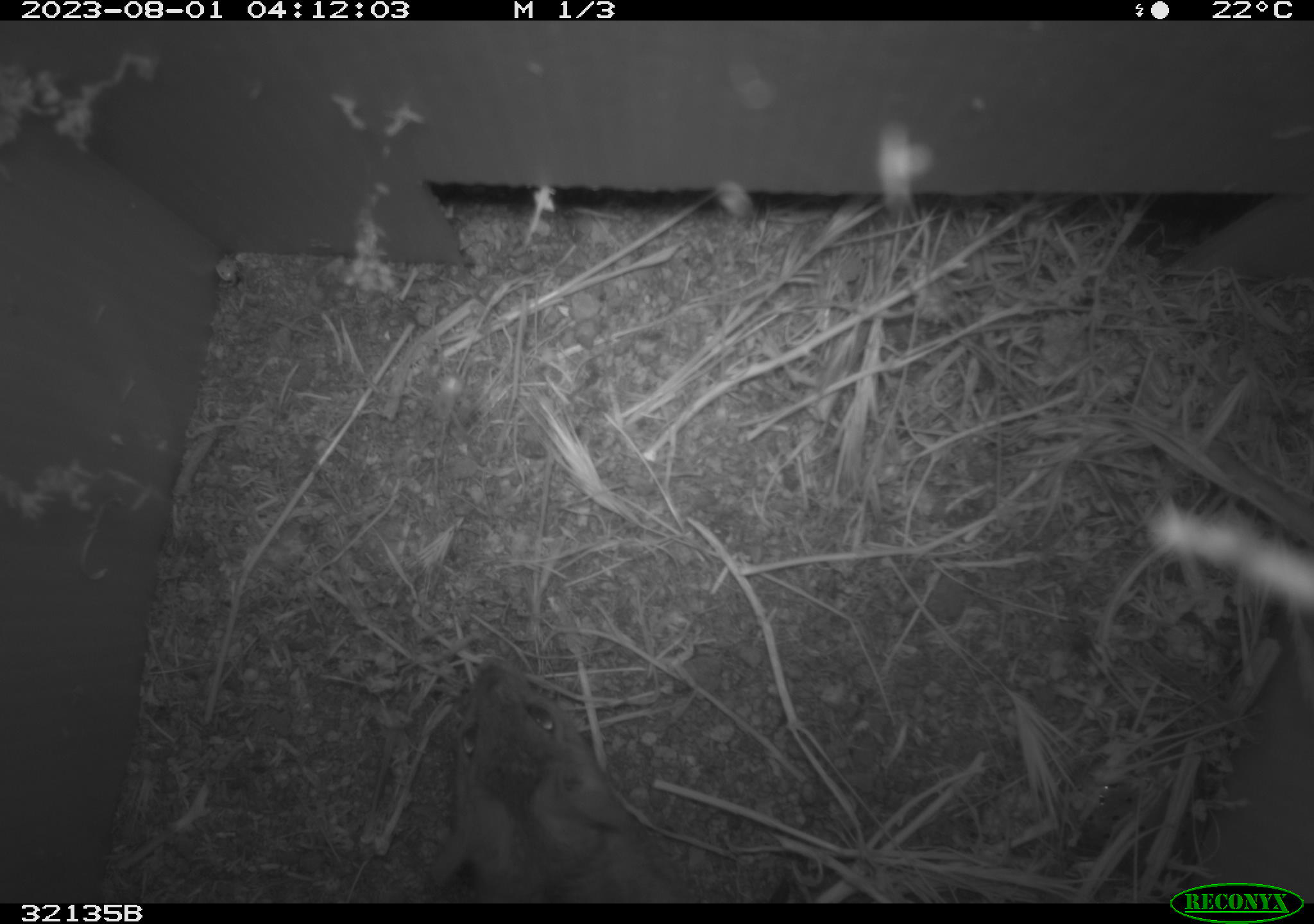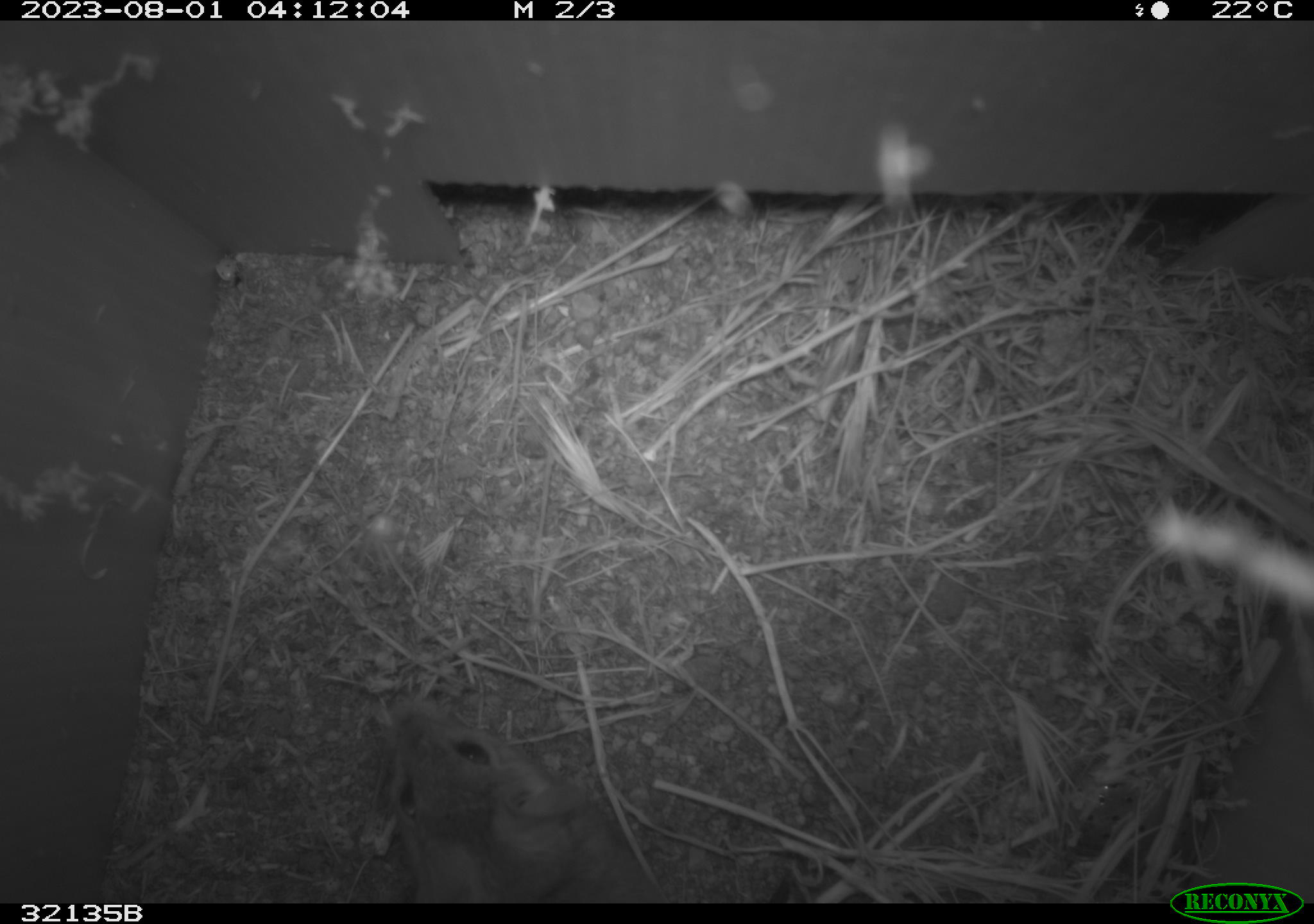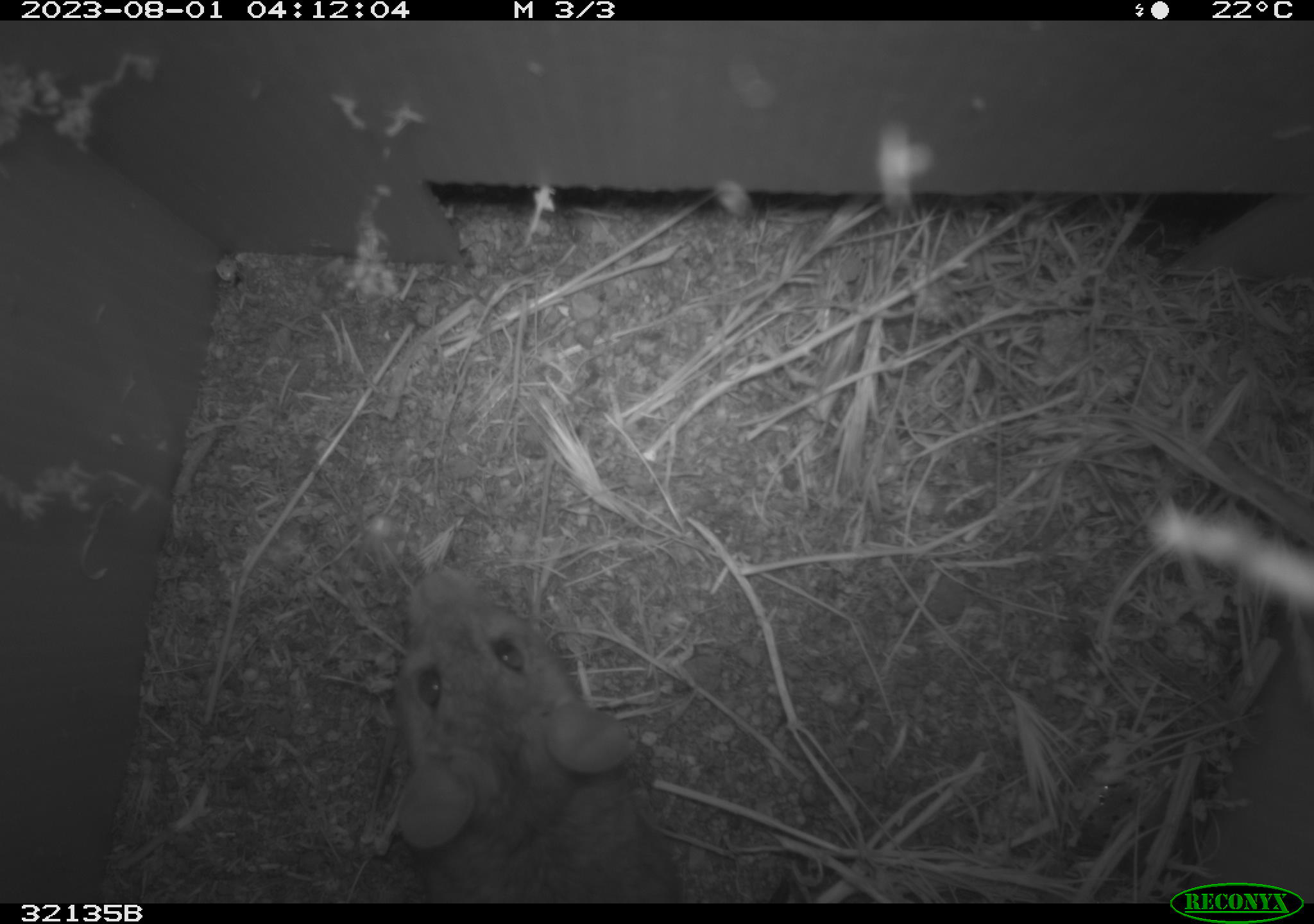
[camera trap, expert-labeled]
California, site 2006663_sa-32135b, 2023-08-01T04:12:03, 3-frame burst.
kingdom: Animalia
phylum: Chordata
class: Mammalia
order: Rodentia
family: Cricetidae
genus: Neotoma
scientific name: Neotoma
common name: pack rat or woodrat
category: neotoma species